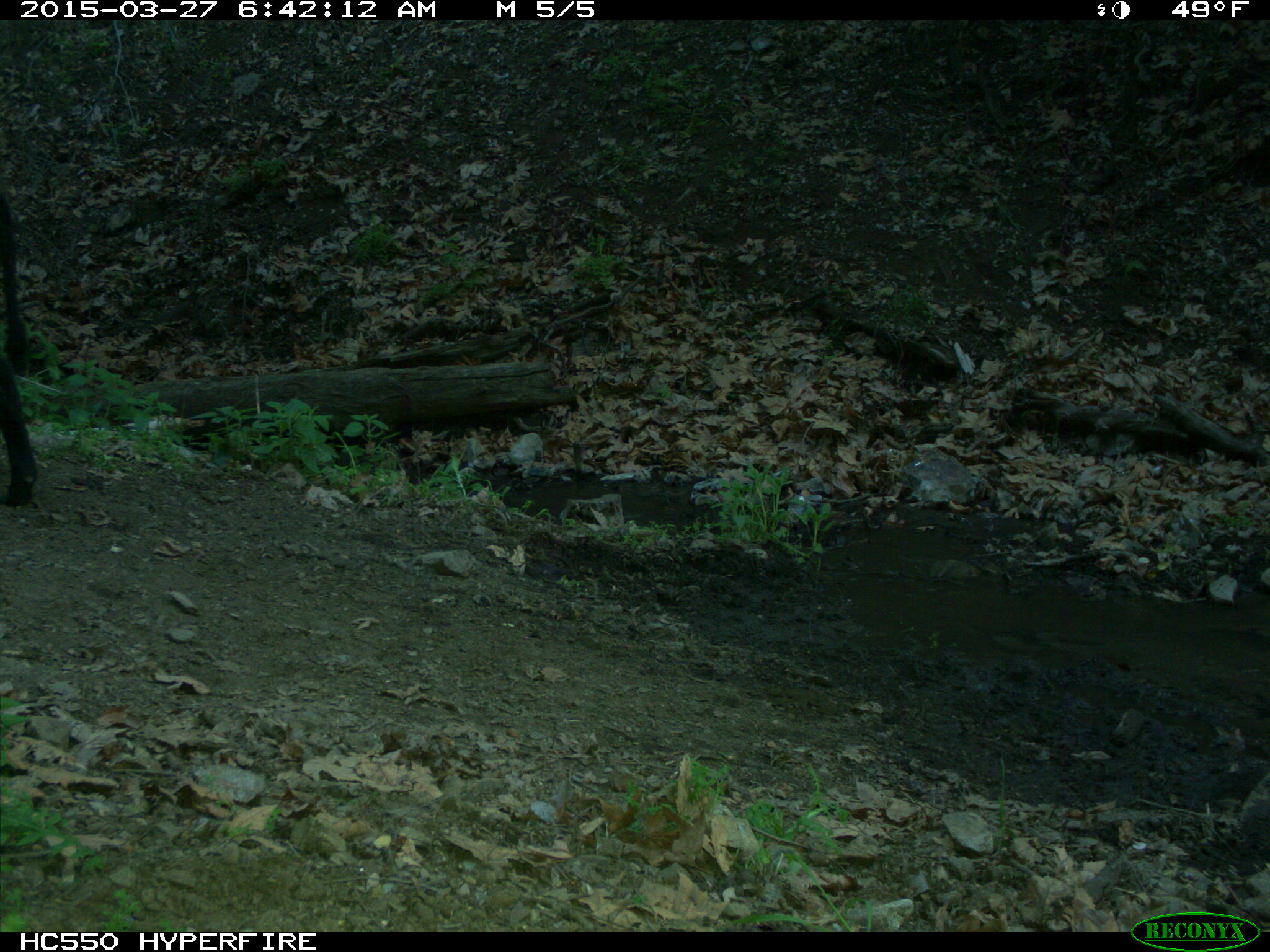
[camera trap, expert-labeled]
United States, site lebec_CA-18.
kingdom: Animalia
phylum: Chordata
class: Mammalia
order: Artiodactyla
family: Bovidae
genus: Bos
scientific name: Bos taurus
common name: domestic cow